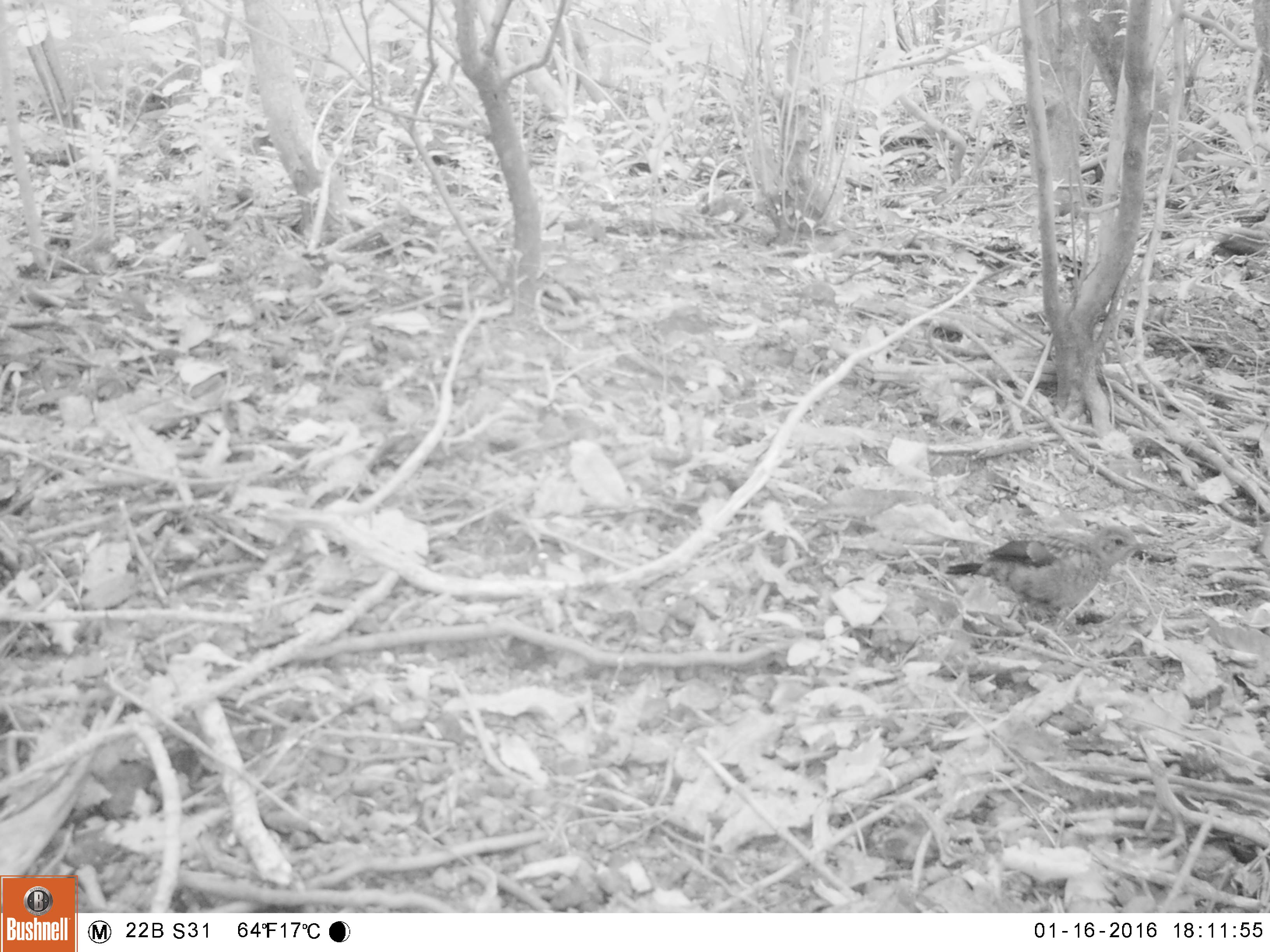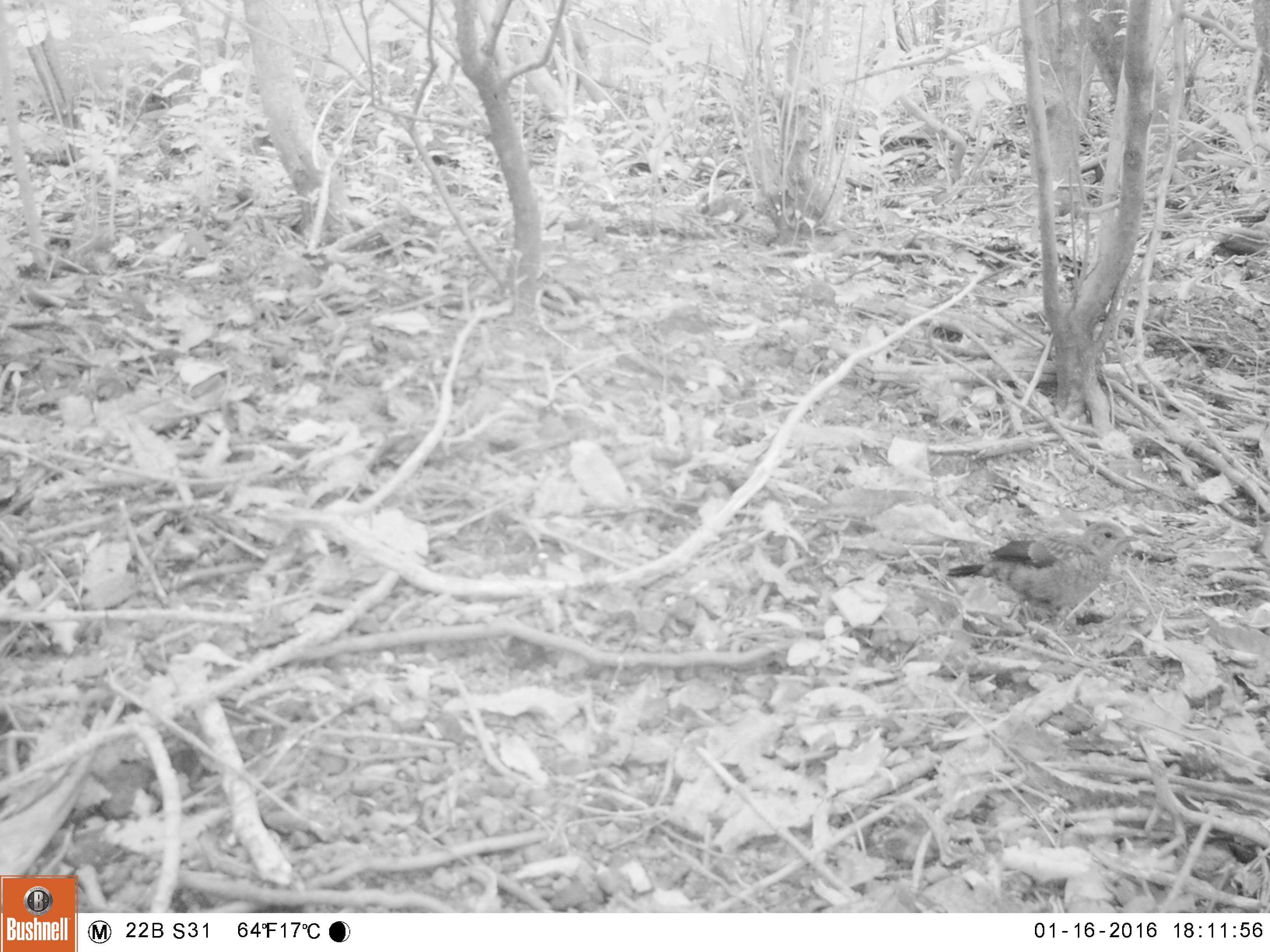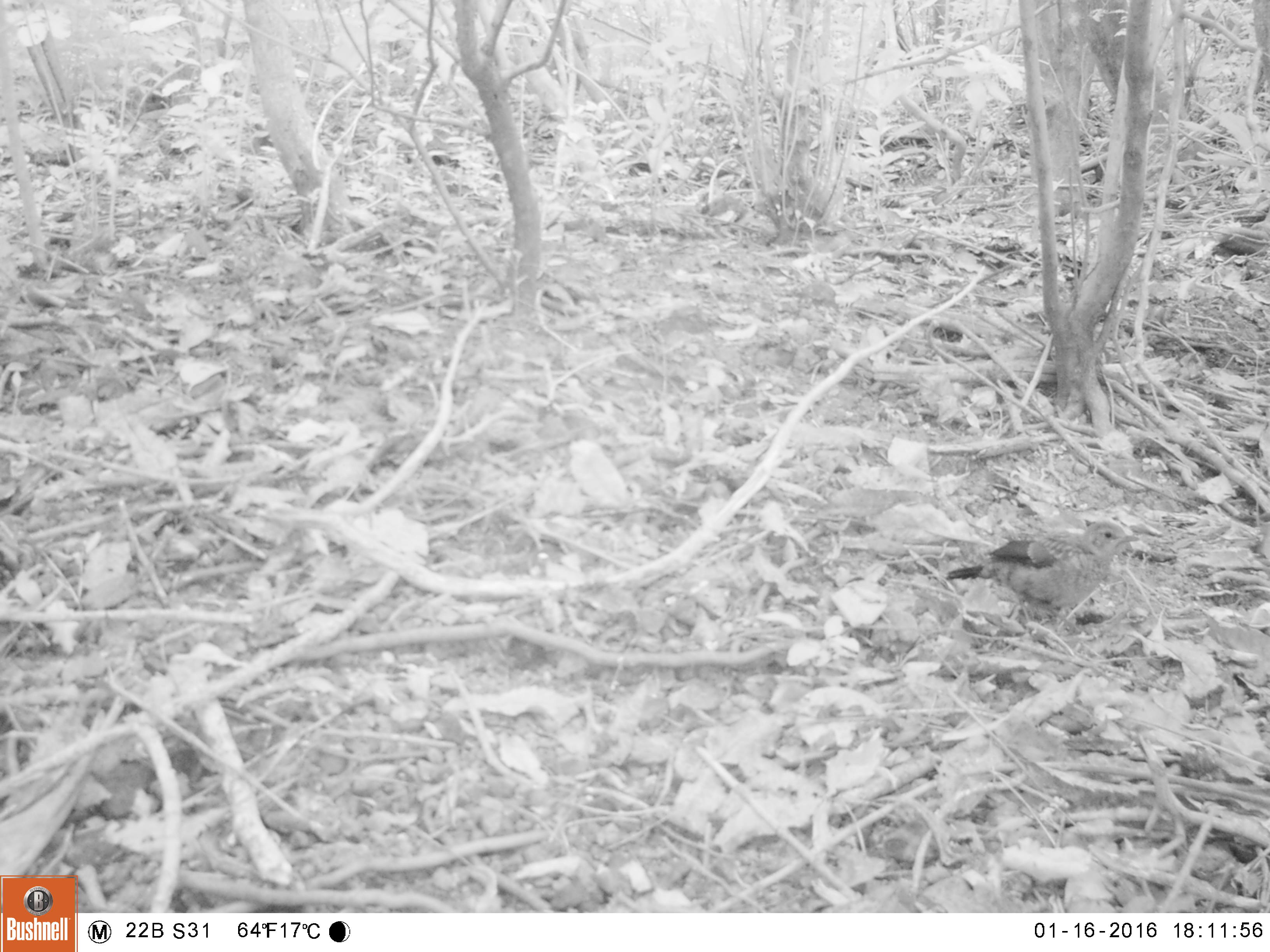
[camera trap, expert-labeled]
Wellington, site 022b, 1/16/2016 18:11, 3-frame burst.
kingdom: Animalia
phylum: Chordata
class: Aves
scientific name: Aves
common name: bird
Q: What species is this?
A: Bird (Aves).